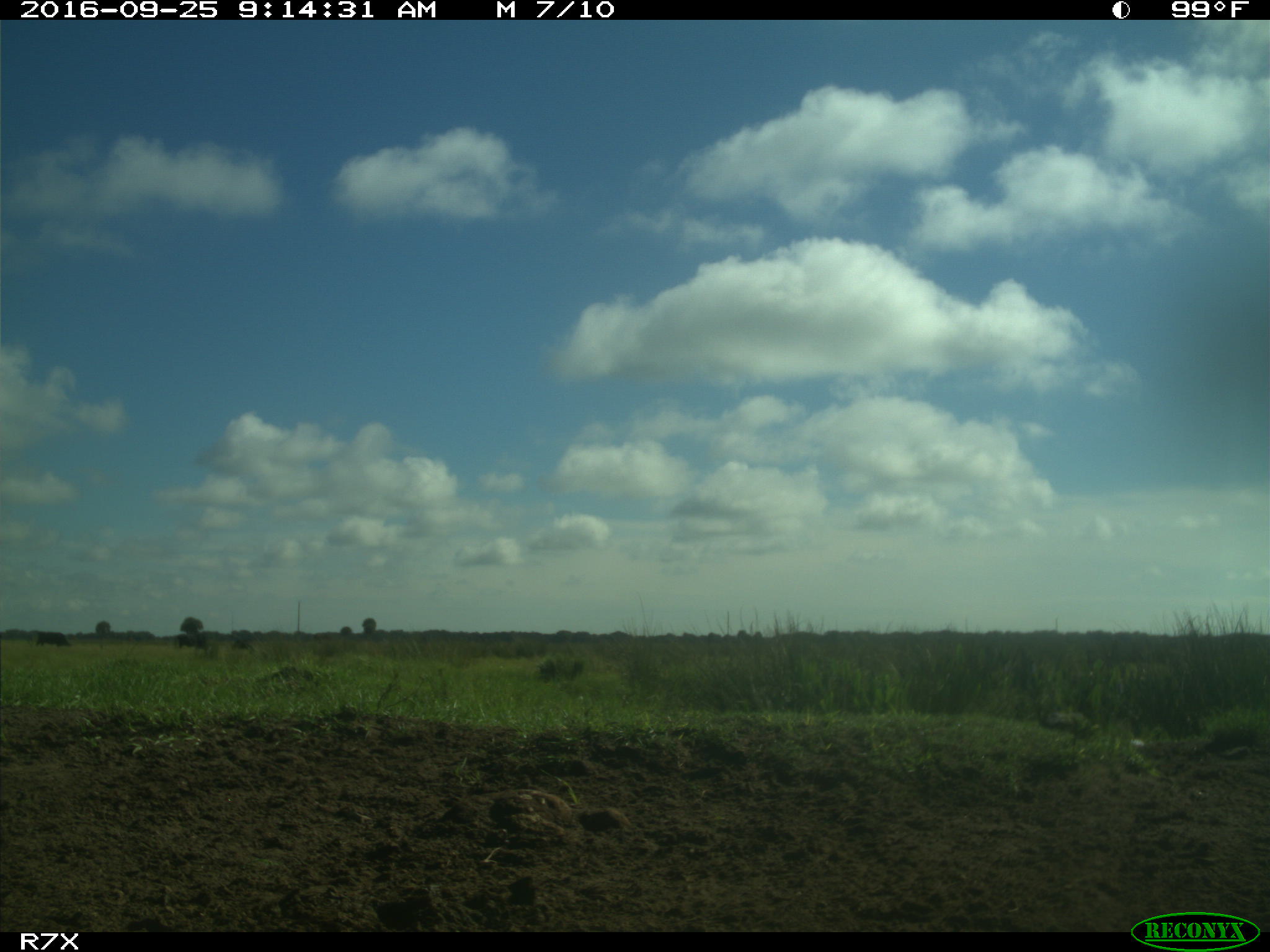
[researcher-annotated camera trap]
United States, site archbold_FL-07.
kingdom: Animalia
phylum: Chordata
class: Mammalia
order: Artiodactyla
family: Bovidae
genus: Bos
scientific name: Bos taurus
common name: domestic cow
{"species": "Bos taurus (domestic cow)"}